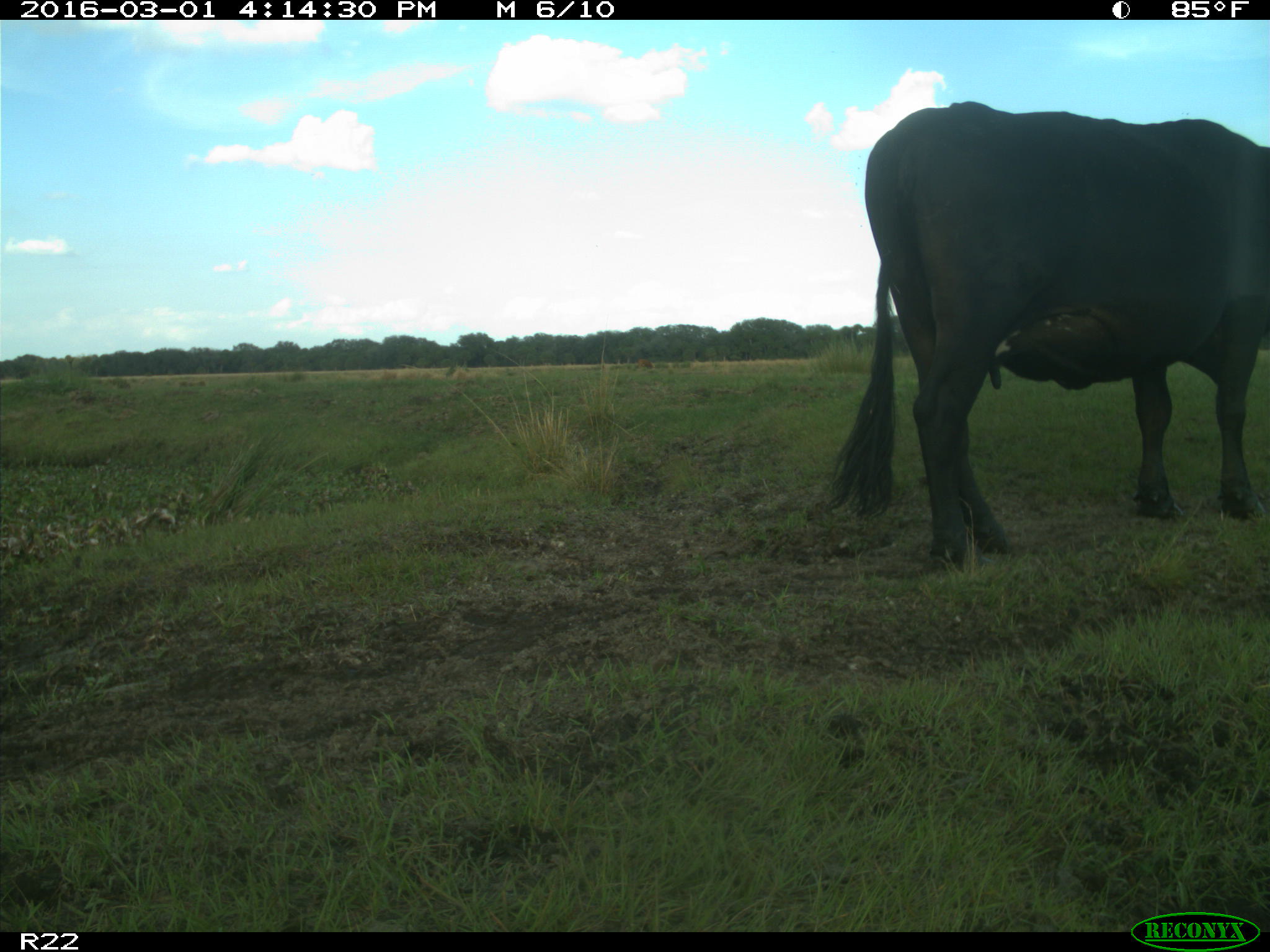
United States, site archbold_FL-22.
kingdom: Animalia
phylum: Chordata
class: Mammalia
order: Artiodactyla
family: Bovidae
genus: Bos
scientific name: Bos taurus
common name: domestic cow